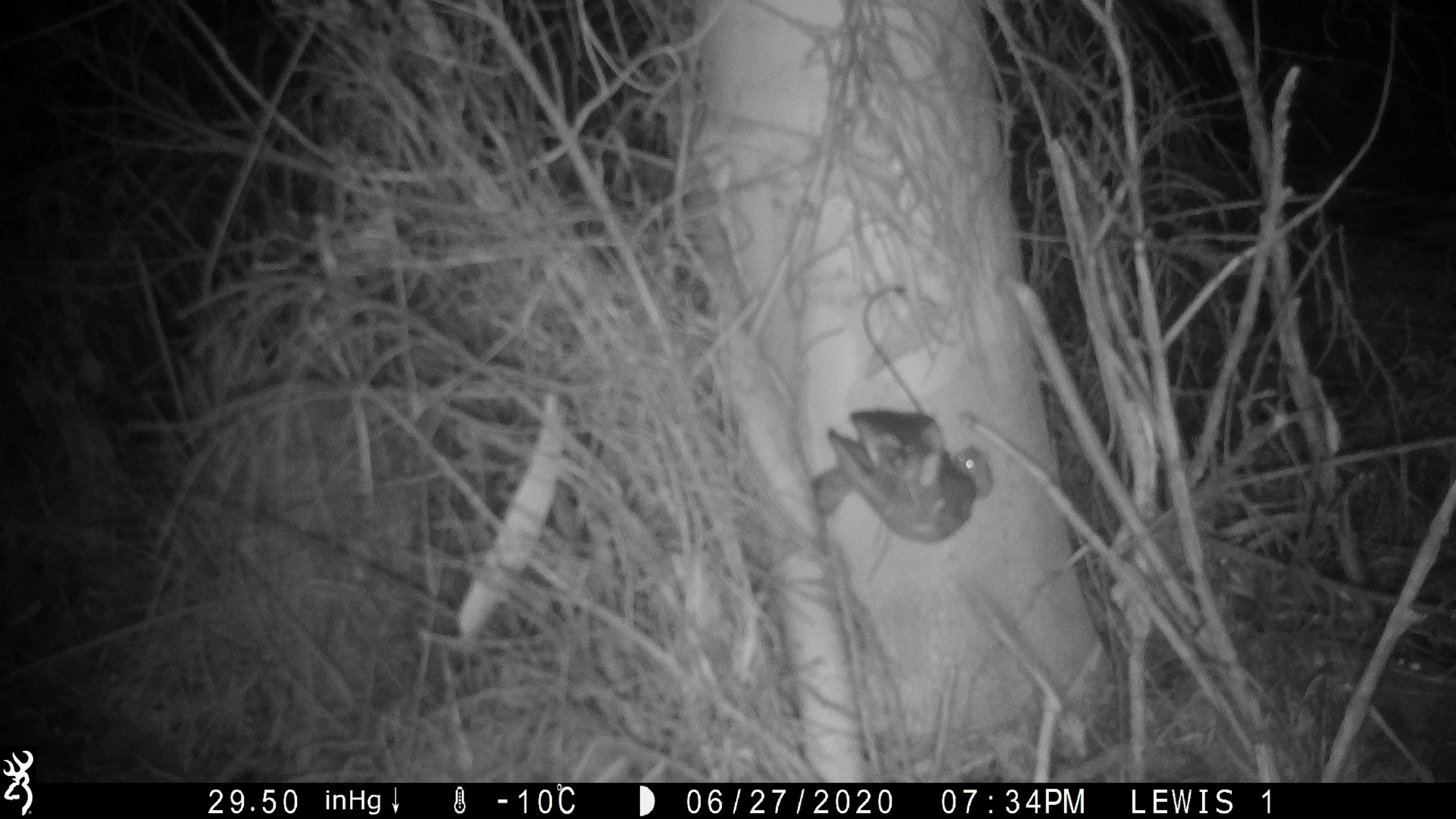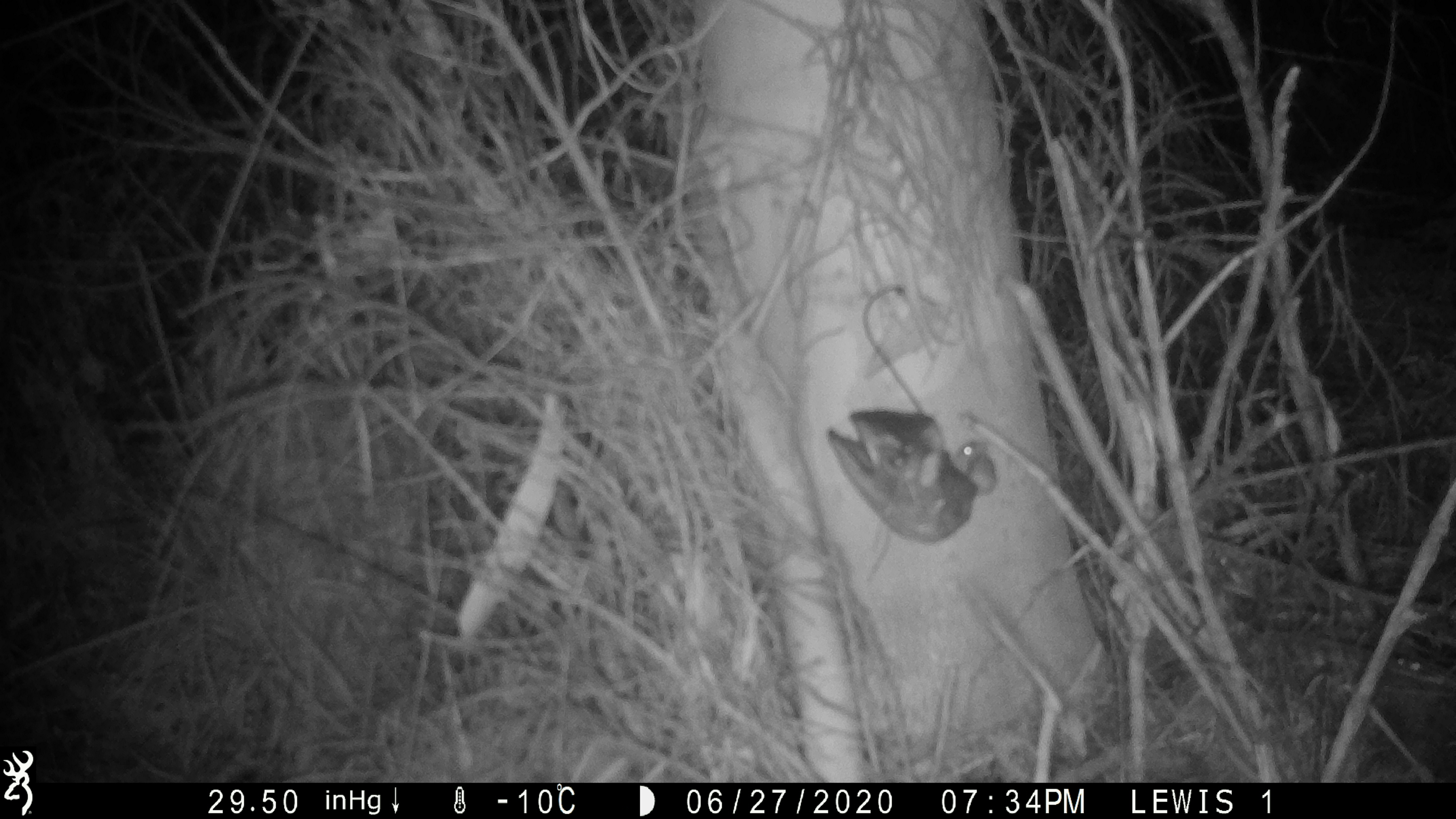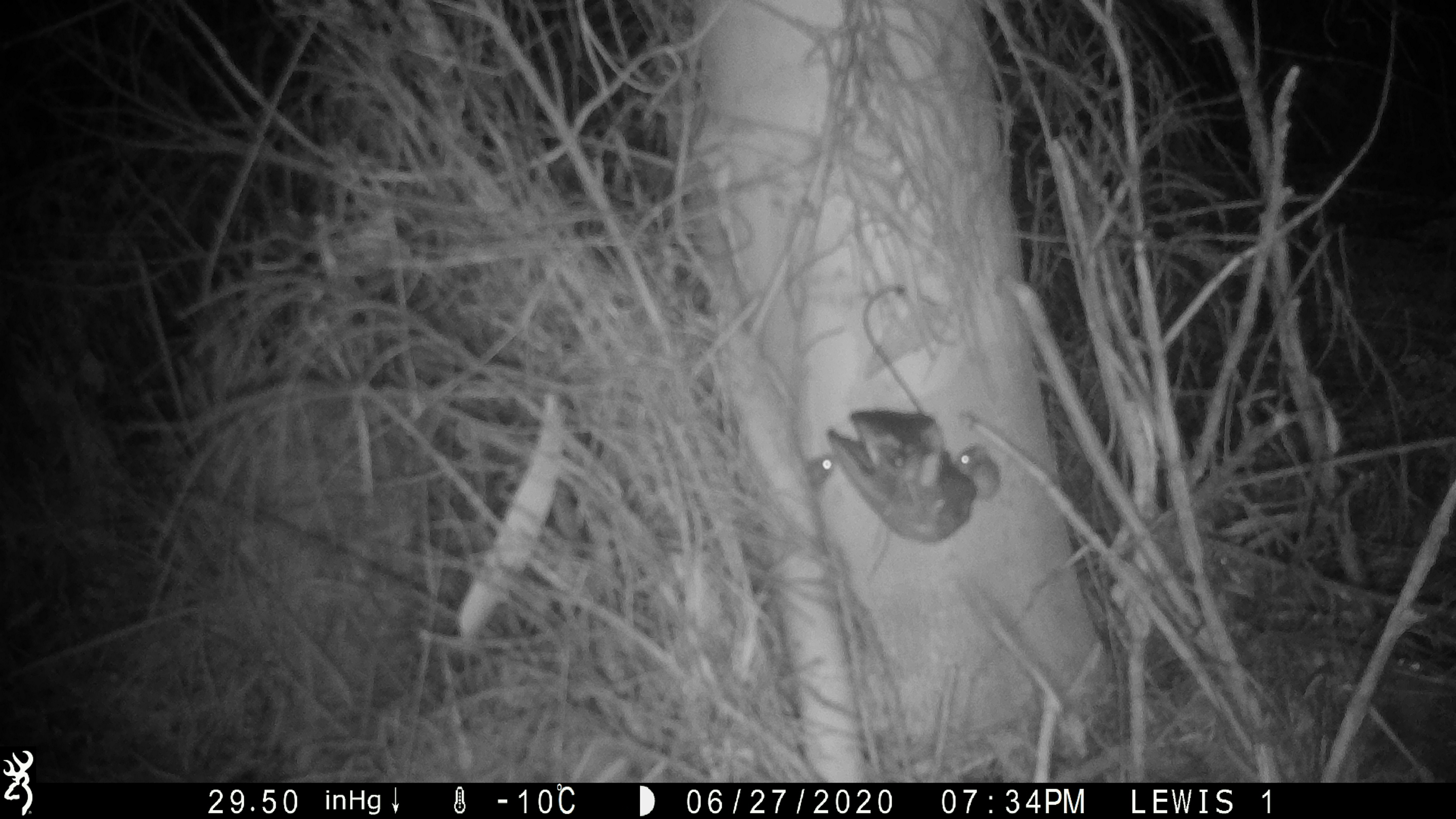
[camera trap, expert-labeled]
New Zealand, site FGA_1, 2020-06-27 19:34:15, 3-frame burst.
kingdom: Animalia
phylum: Chordata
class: Mammalia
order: Rodentia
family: Muridae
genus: Mus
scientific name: Mus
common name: mouse